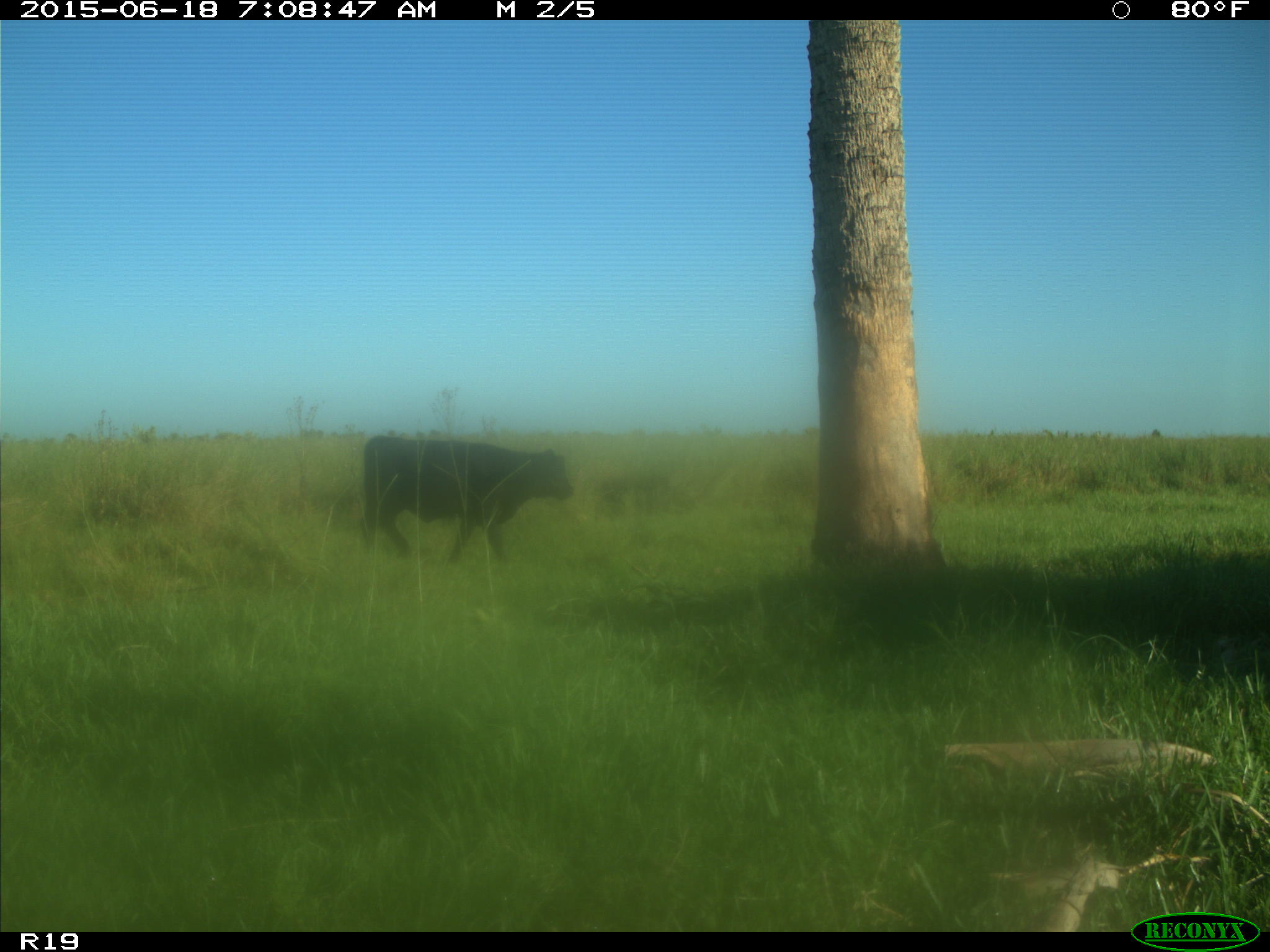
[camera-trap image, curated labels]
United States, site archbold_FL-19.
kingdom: Animalia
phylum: Chordata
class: Mammalia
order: Artiodactyla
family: Bovidae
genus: Bos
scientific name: Bos taurus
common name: domestic cow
Bos taurus (domestic cow).